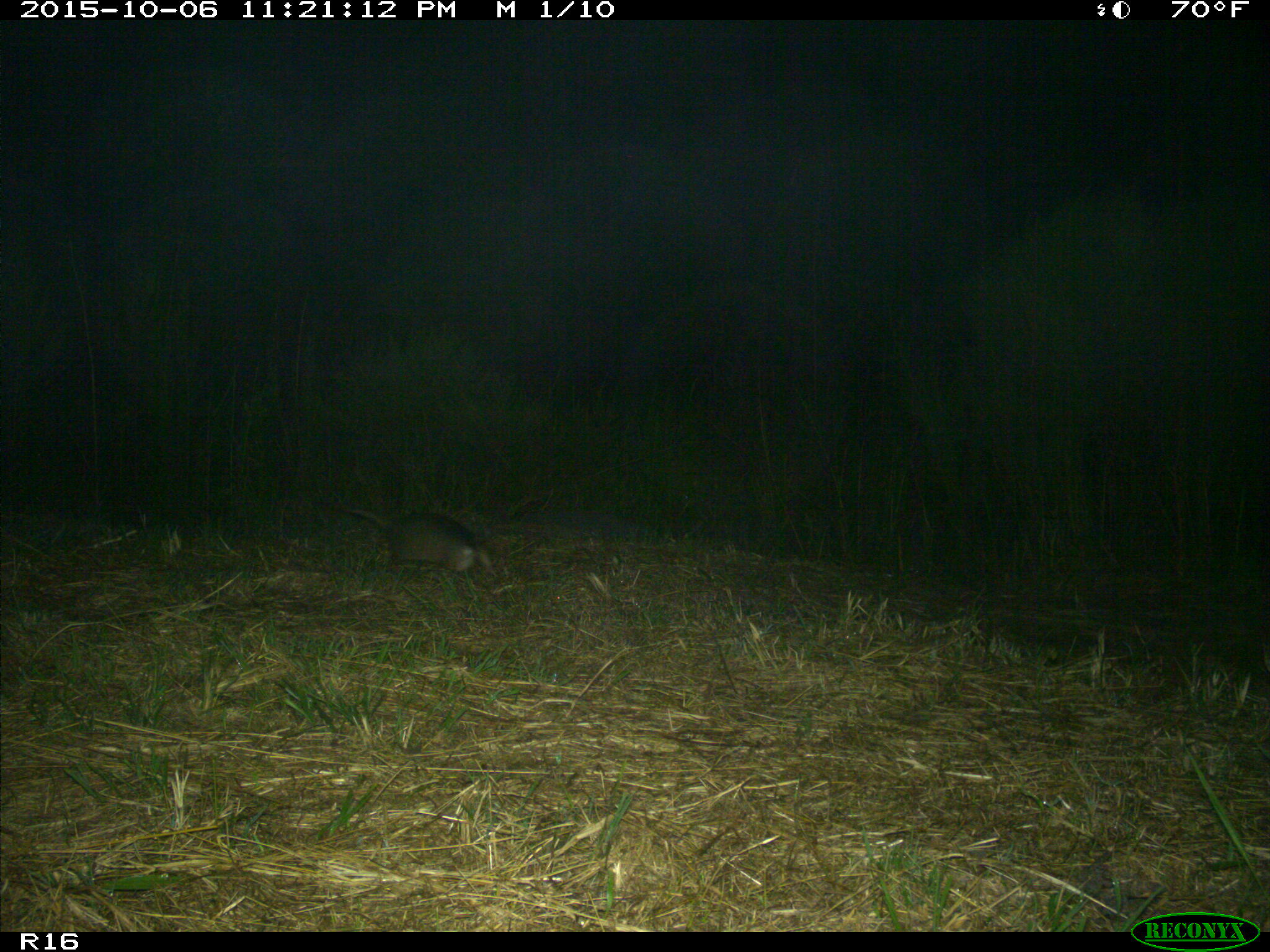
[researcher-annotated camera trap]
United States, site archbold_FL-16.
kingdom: Animalia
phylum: Chordata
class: Mammalia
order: Cingulata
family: Dasypodidae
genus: Dasypus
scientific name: Dasypus novemcinctus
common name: nine-banded armadillo